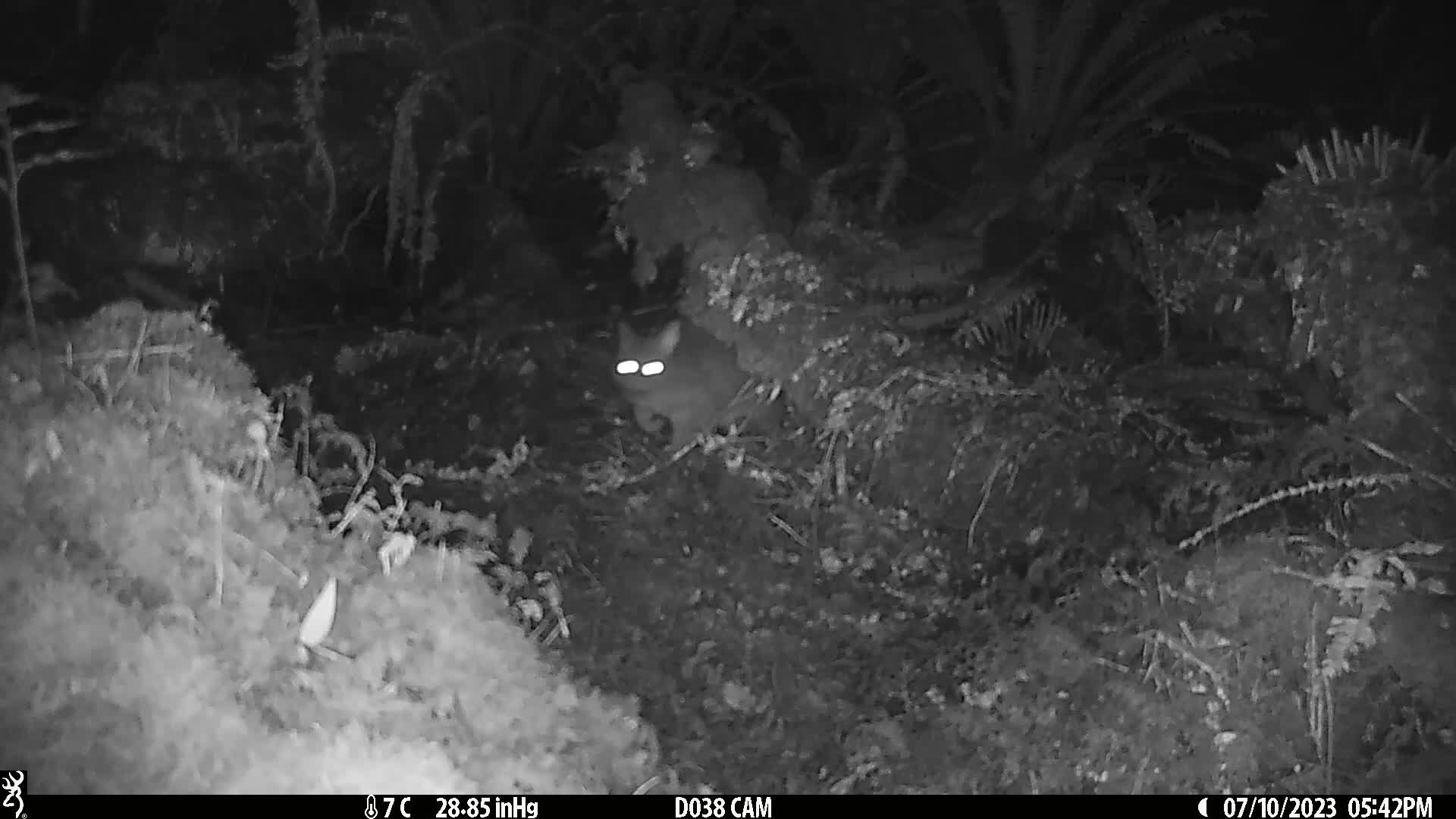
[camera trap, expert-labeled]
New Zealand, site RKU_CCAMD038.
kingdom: Animalia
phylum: Chordata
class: Mammalia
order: Diprotodontia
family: Phalangeridae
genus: Trichosurus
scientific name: Trichosurus vulpecula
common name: common brushtail possum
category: possum